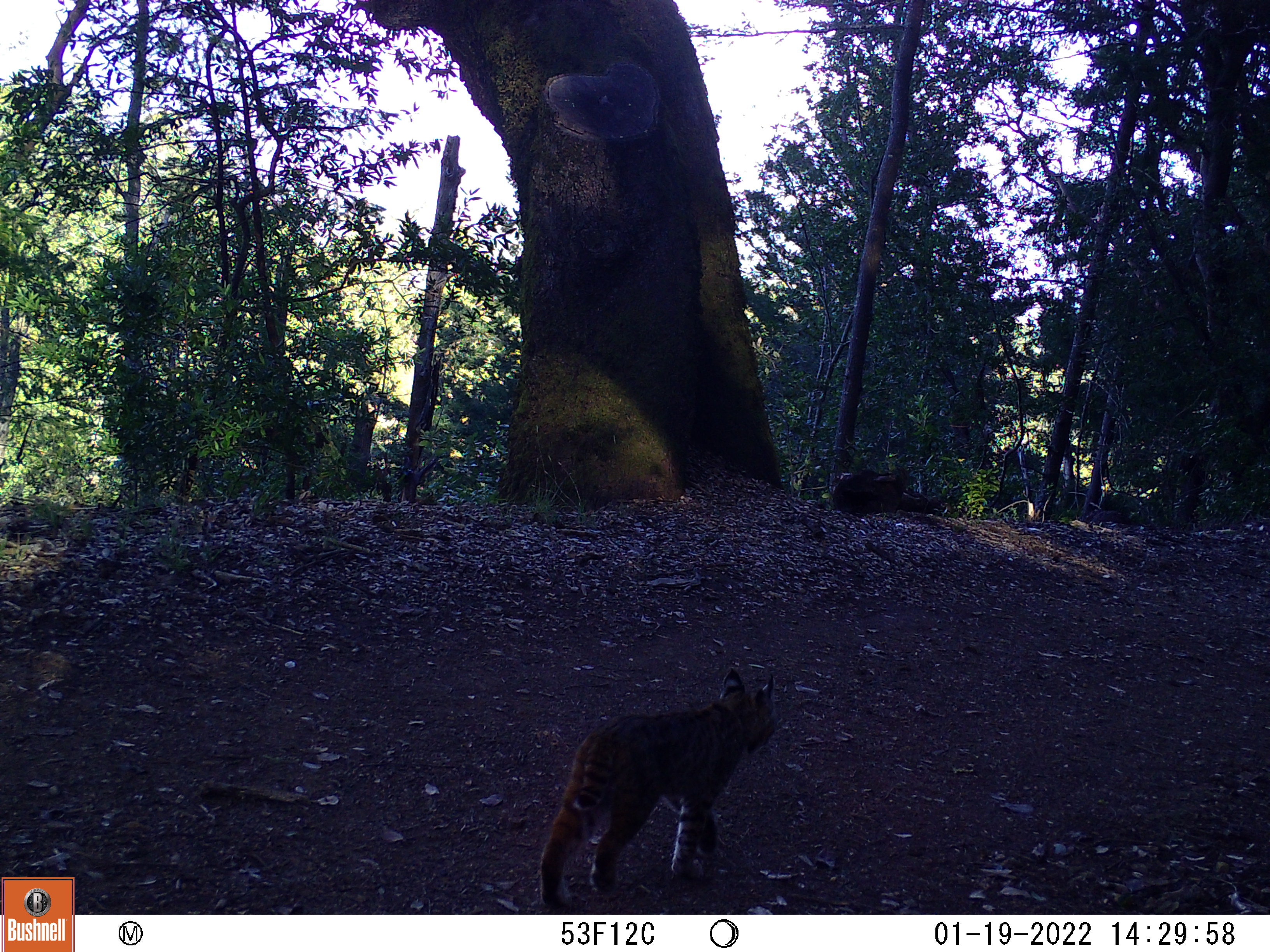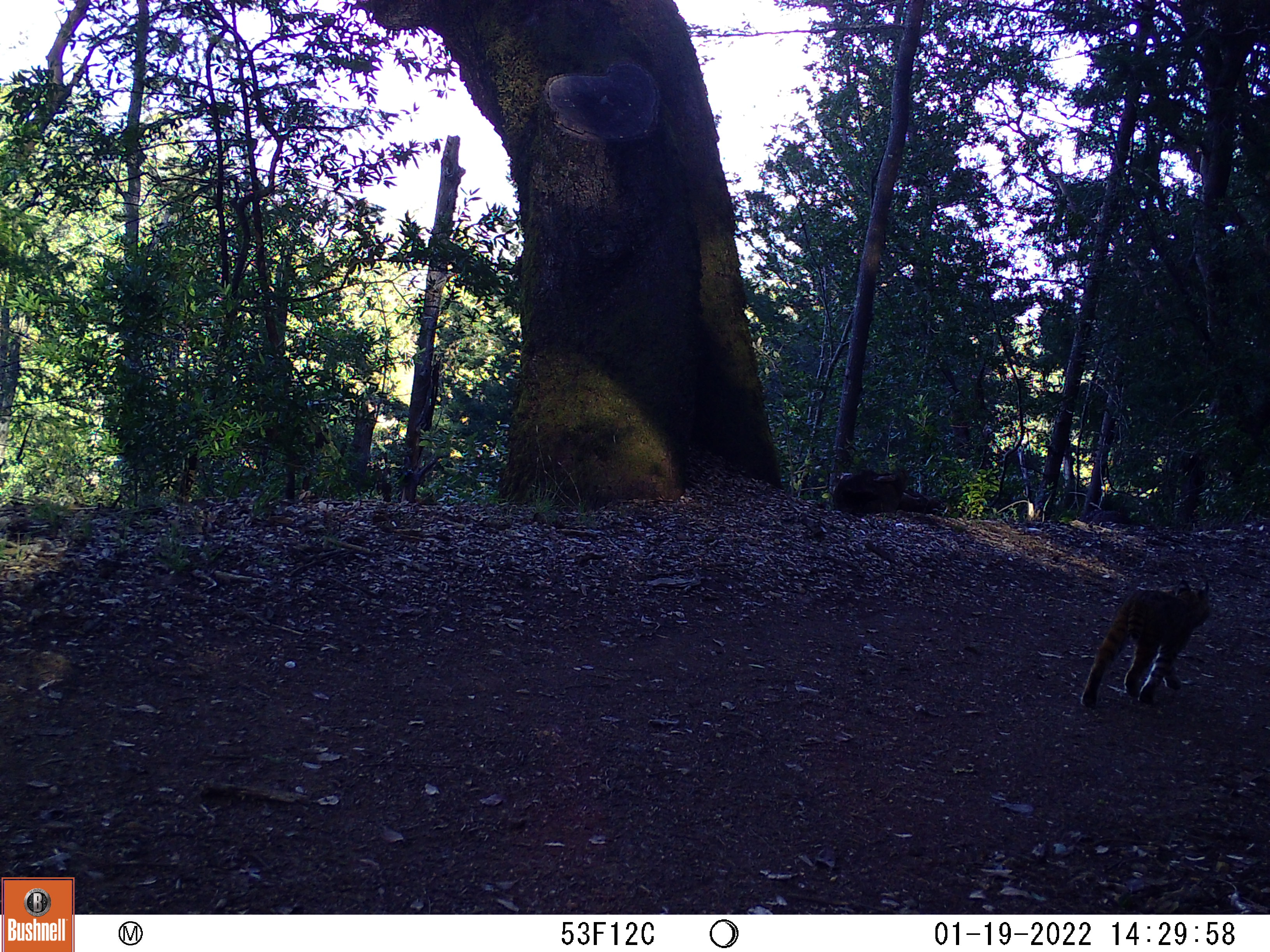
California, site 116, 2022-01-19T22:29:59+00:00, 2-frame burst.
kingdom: Animalia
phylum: Chordata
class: Mammalia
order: Carnivora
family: Felidae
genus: Lynx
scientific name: Lynx rufus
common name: bobcat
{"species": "bobcat (Lynx rufus)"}